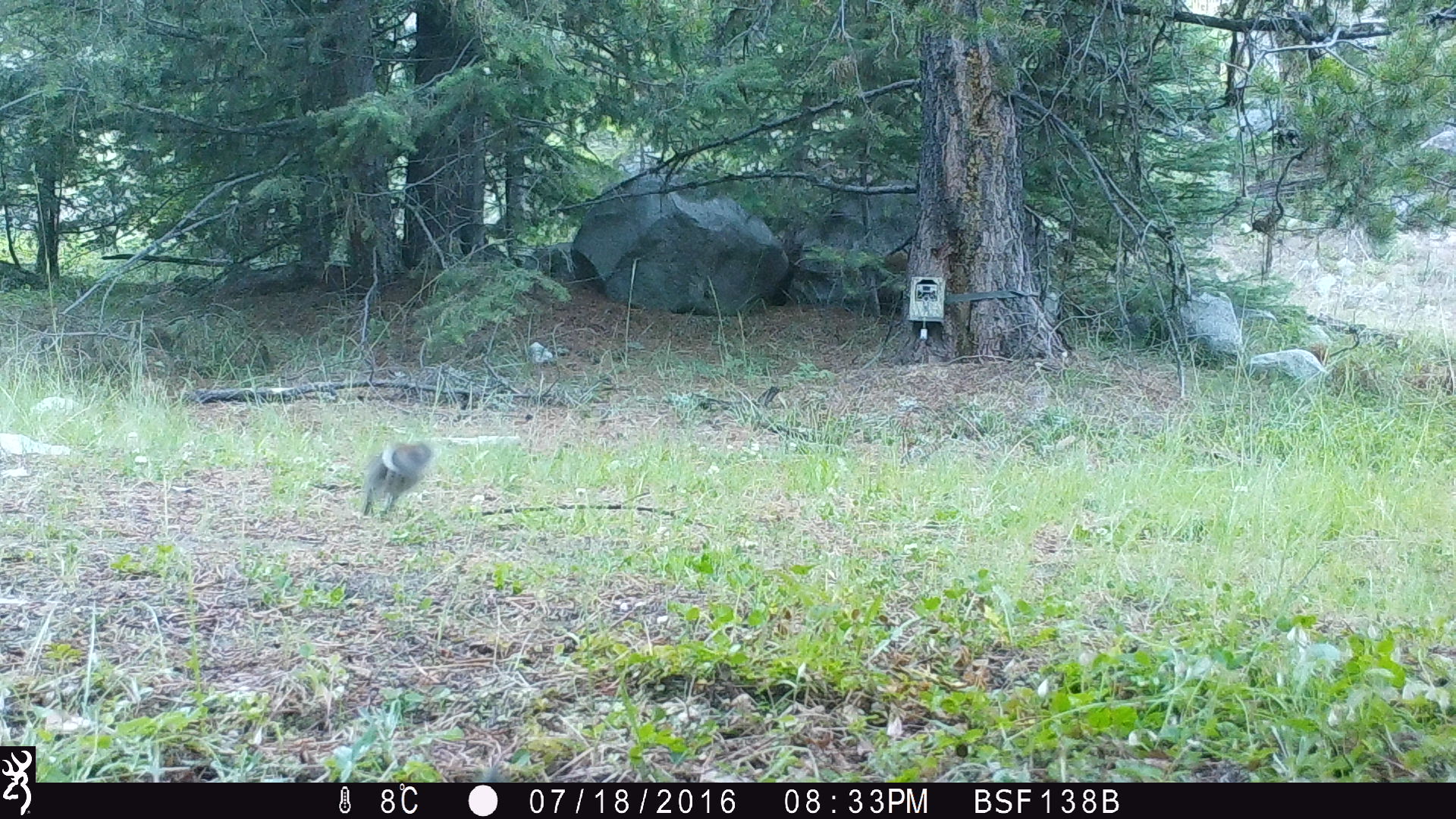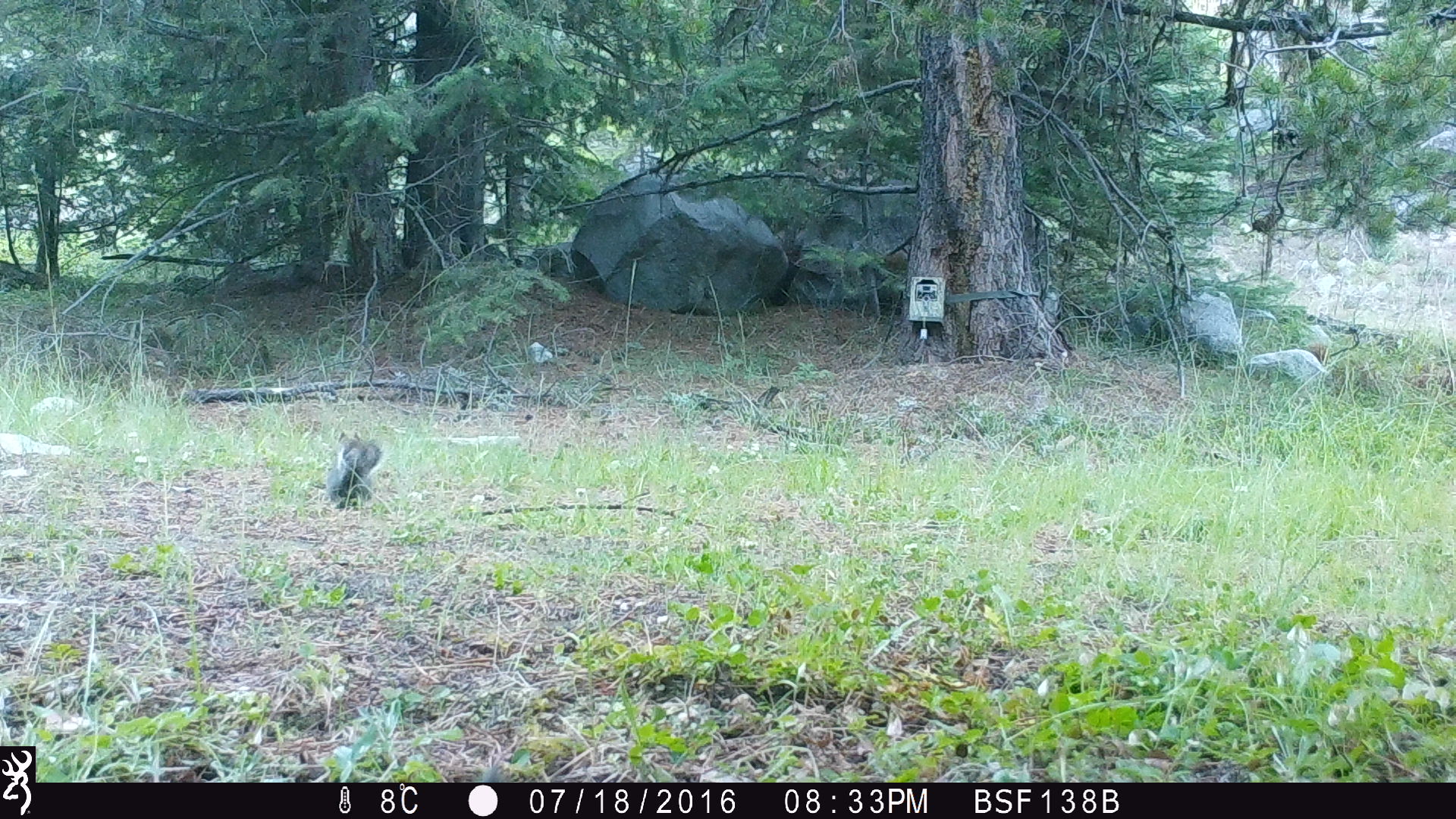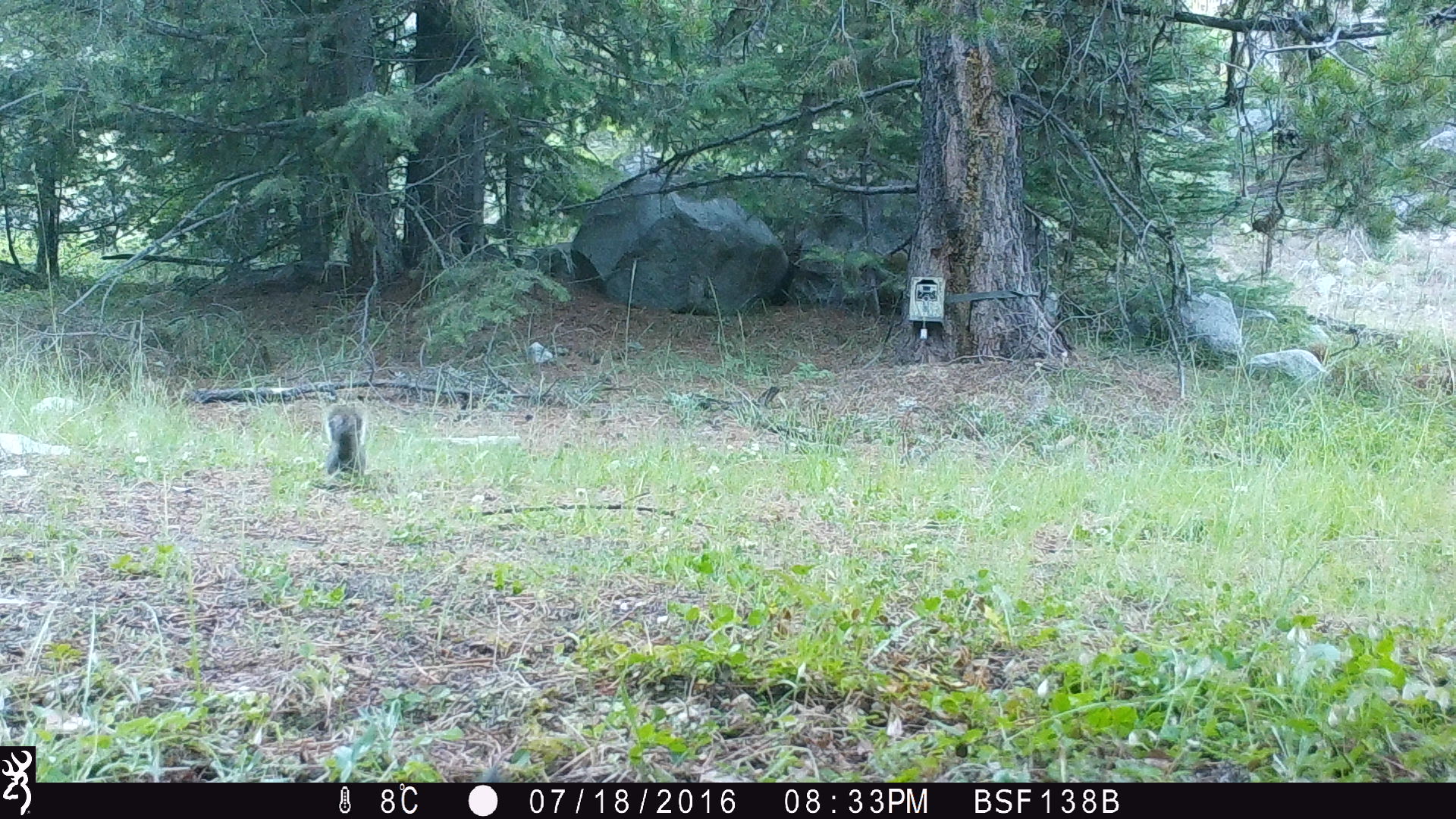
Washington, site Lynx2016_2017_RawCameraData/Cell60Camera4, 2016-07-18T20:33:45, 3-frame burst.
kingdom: Animalia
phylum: Chordata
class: Mammalia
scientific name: Mammalia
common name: small mammal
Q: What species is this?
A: Small mammal (Mammalia).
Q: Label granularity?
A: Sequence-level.